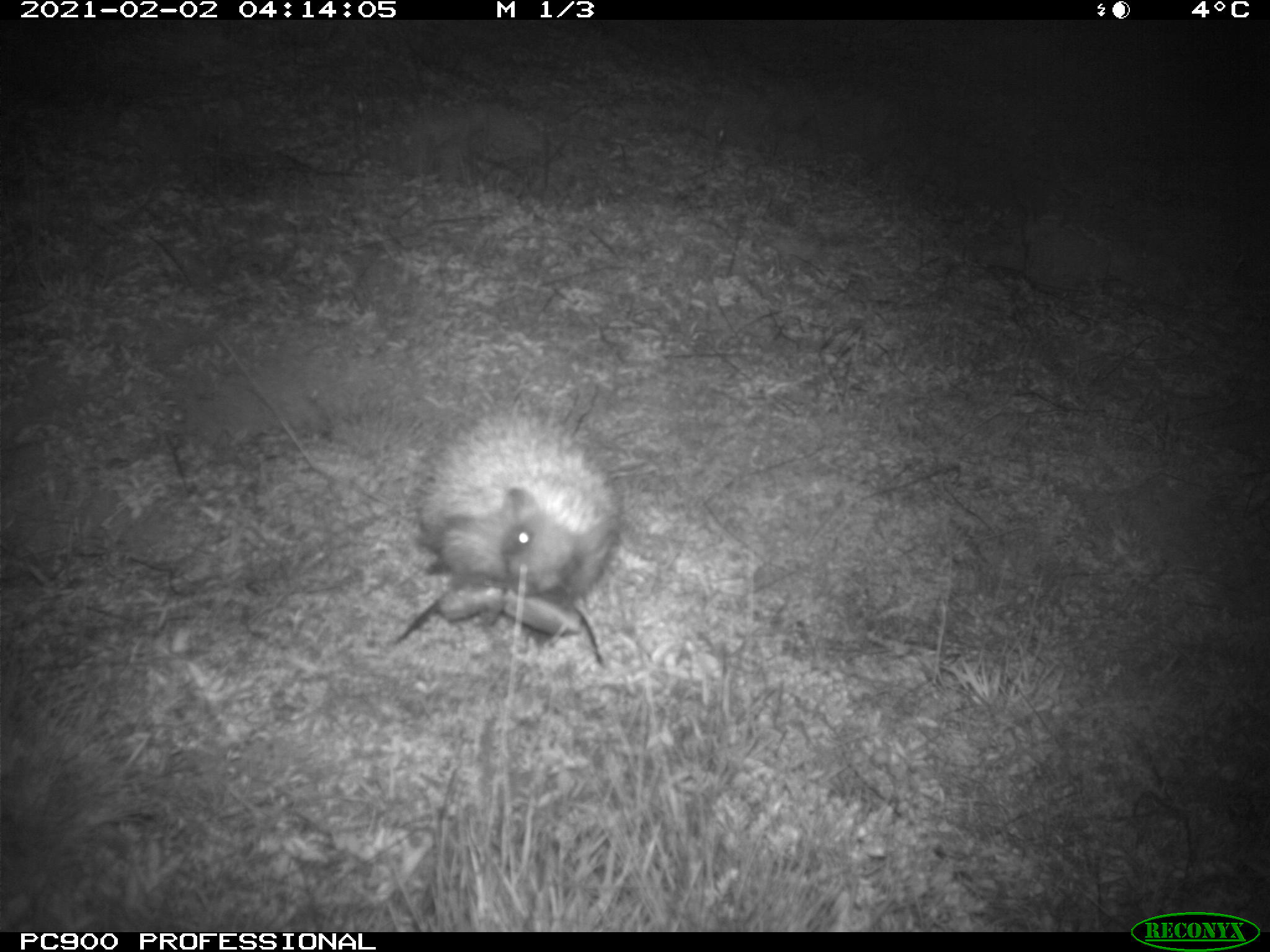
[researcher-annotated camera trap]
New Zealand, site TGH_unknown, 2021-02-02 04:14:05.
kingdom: Animalia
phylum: Chordata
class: Mammalia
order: Eulipotyphla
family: Erinaceidae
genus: Erinaceus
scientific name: Erinaceus europaeus europaeus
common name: european hedgehog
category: hedgehog